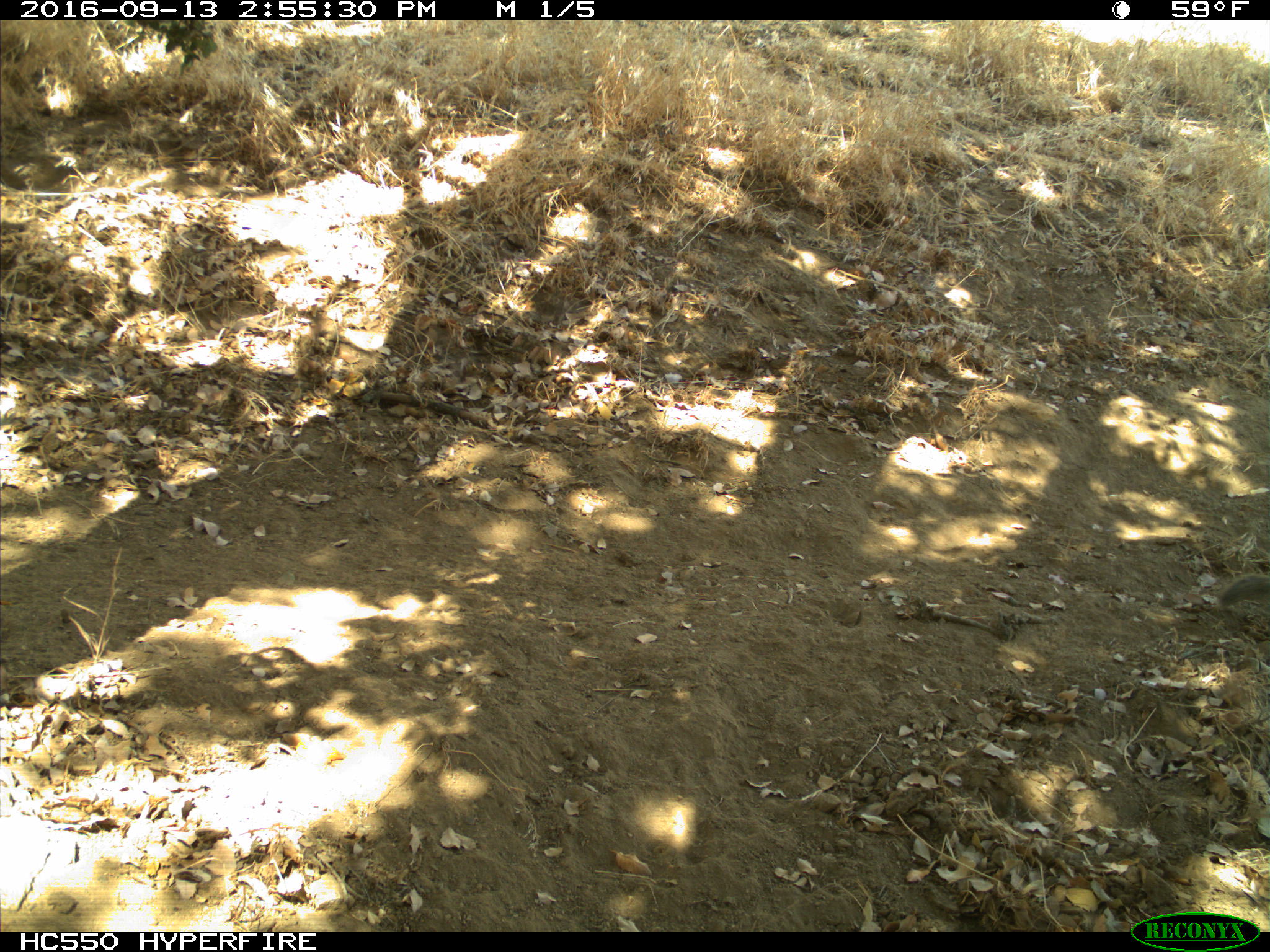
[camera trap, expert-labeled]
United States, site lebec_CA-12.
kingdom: Animalia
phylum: Chordata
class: Mammalia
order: Rodentia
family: Sciuridae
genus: Otospermophilus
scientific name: Otospermophilus beecheyi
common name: california ground squirrel